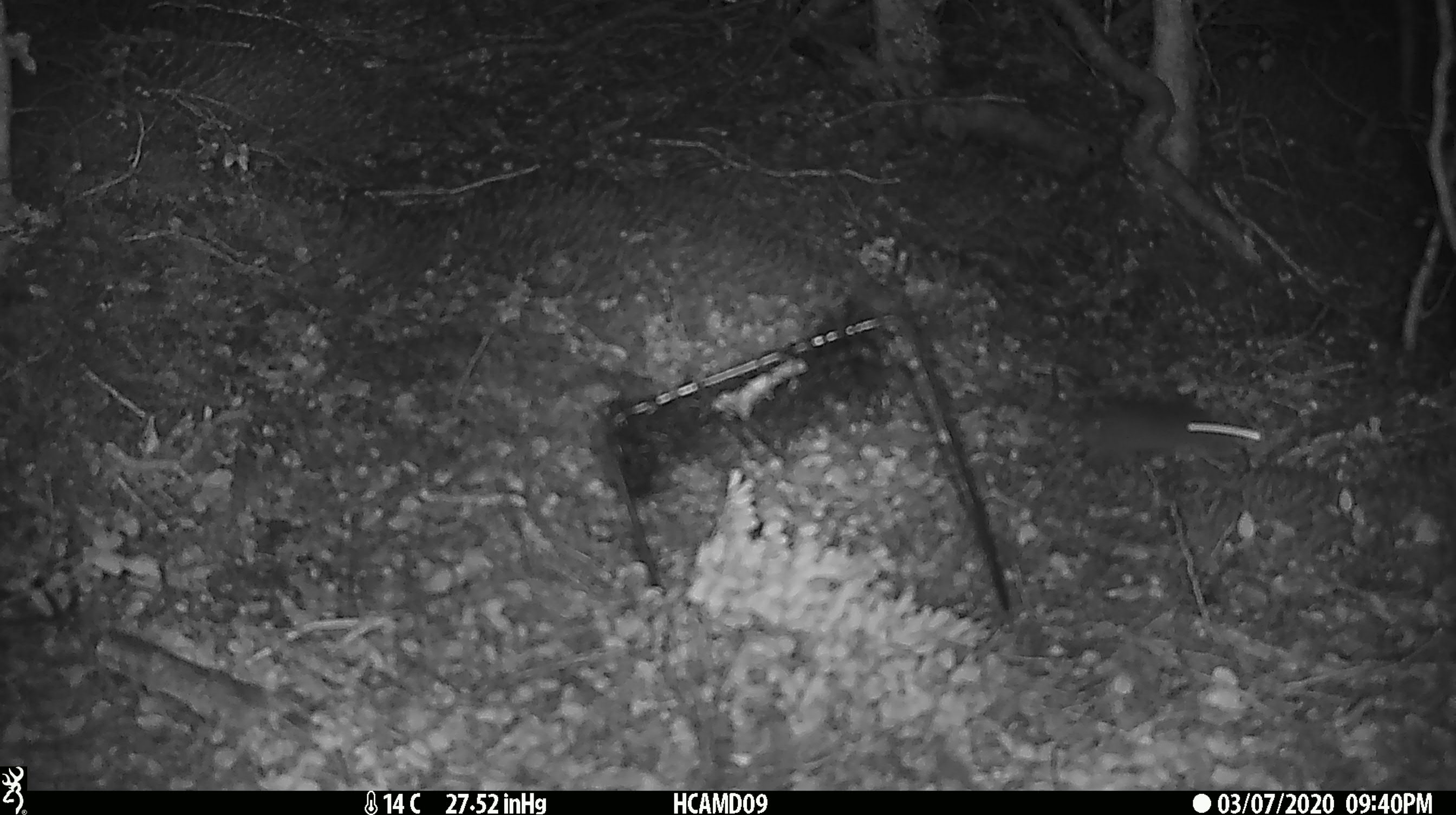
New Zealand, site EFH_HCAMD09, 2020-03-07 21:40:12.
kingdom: Animalia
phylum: Chordata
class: Mammalia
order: Rodentia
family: Muridae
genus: Mus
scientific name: Mus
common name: mouse